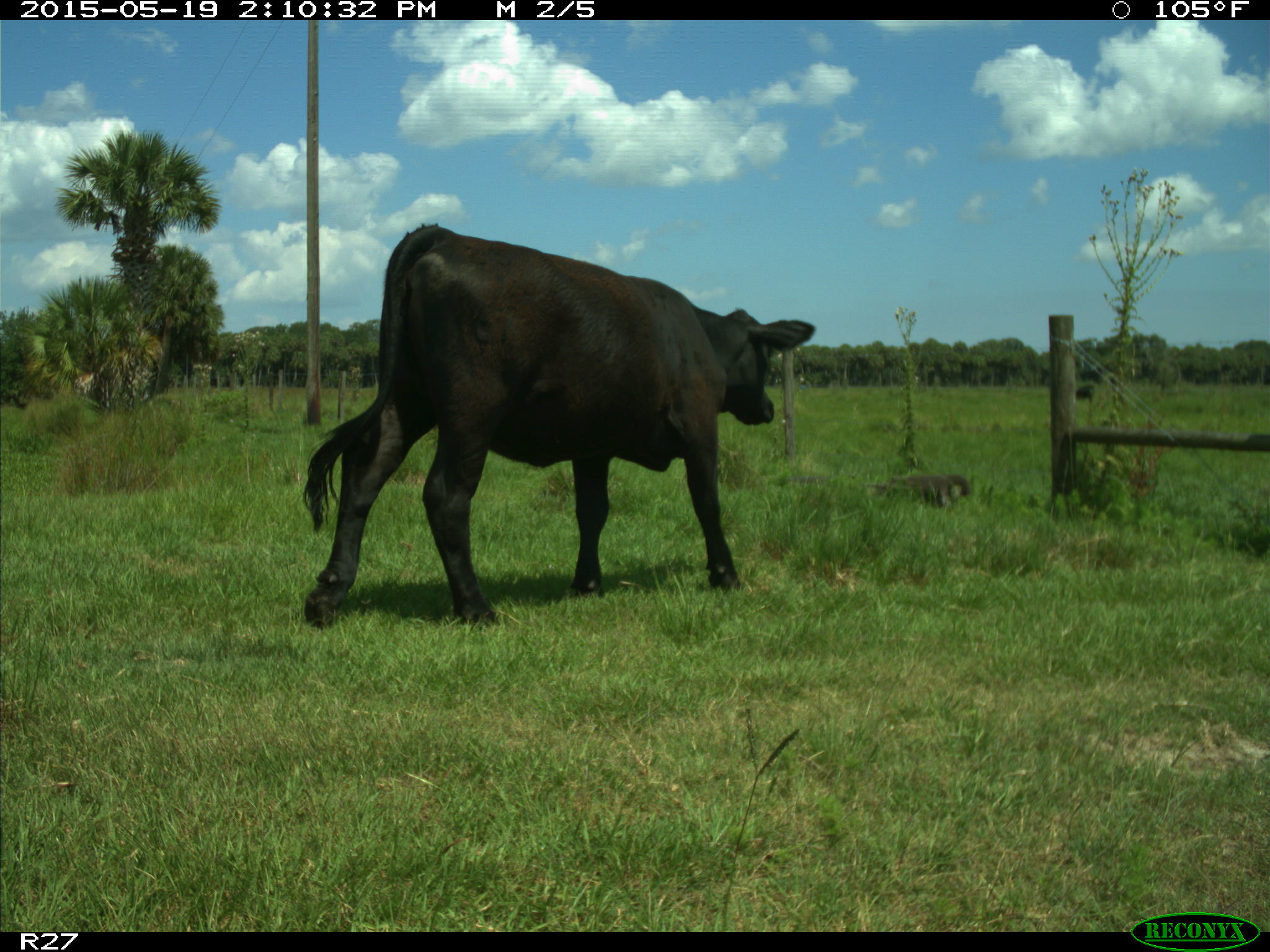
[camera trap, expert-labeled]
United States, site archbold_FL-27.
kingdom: Animalia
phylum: Chordata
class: Mammalia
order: Artiodactyla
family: Bovidae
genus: Bos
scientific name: Bos taurus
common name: domestic cow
Bos taurus (domestic cow).